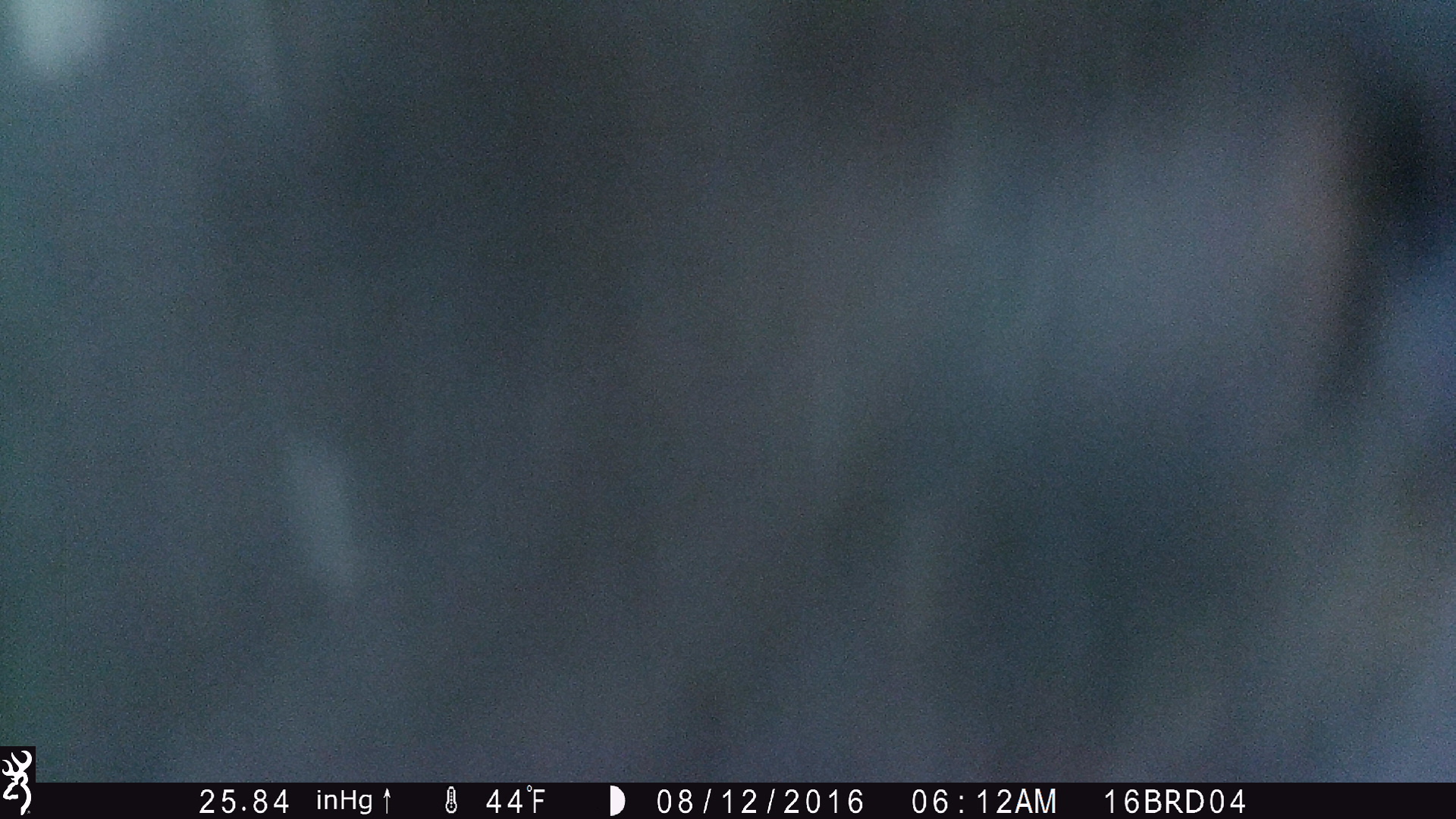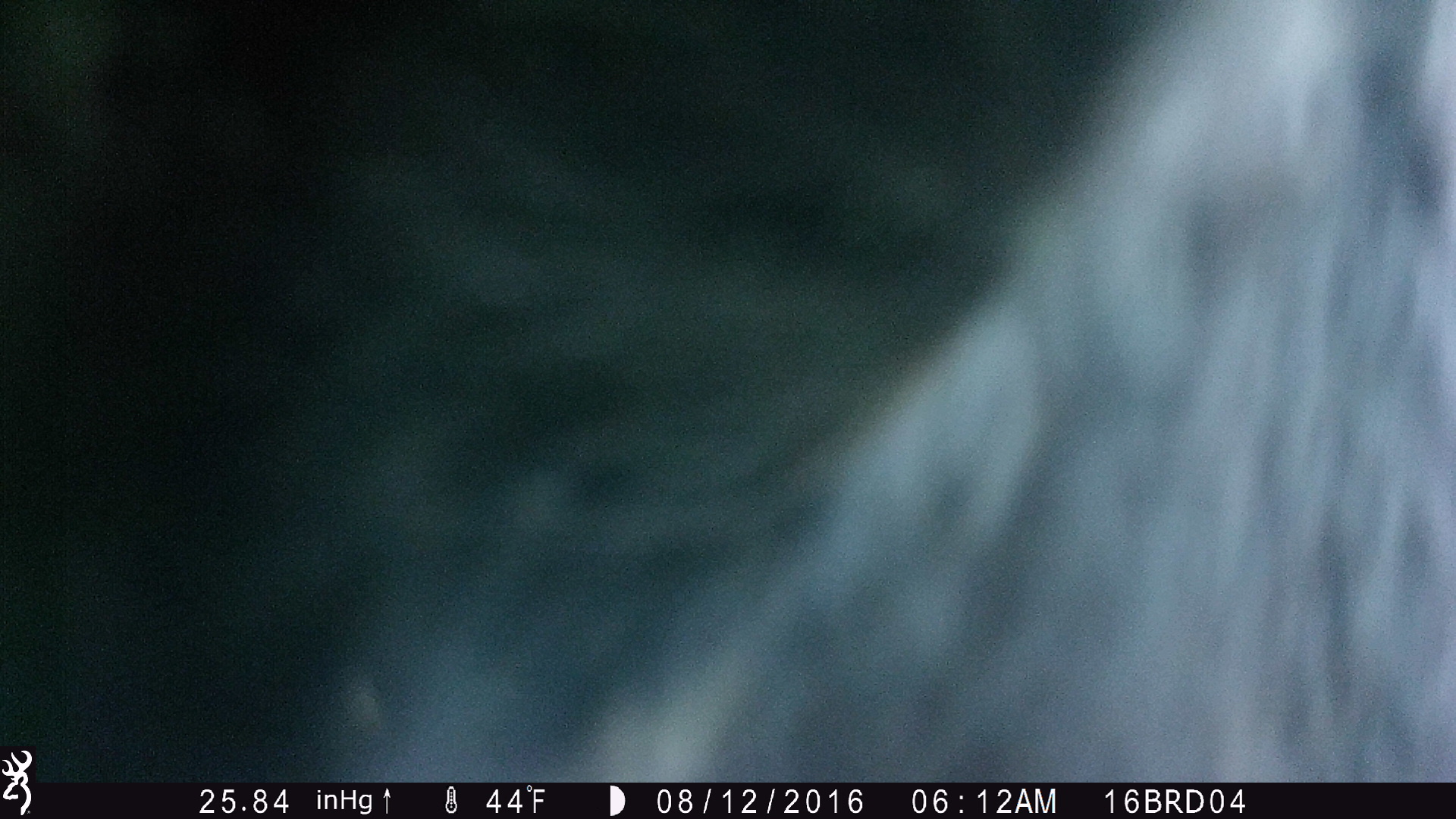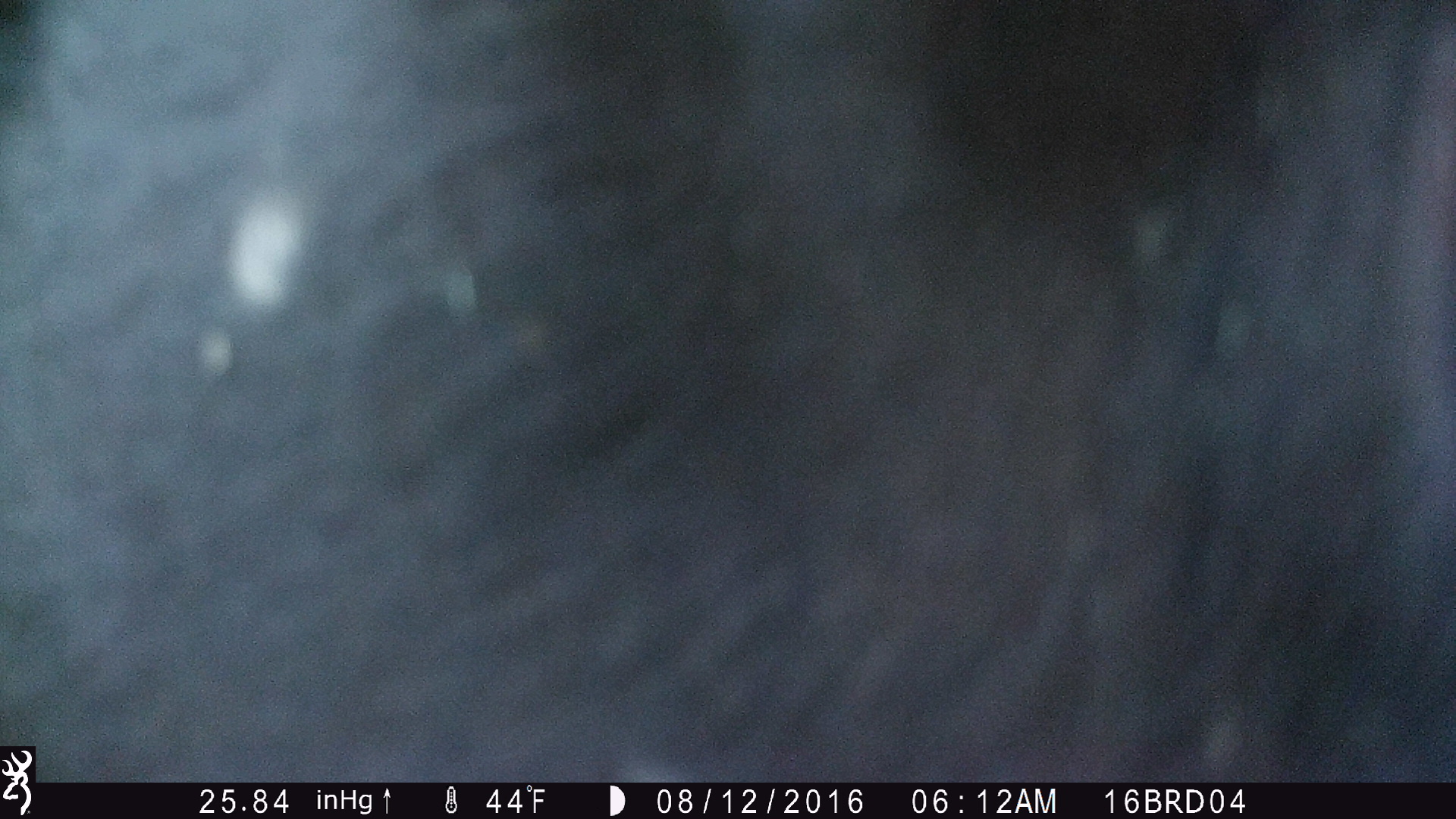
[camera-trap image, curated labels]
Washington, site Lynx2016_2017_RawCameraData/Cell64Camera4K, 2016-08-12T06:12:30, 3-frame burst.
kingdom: Animalia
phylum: Chordata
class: Mammalia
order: Artiodactyla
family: Bovidae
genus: Bos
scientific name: Bos taurus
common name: domestic cattle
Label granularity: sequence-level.